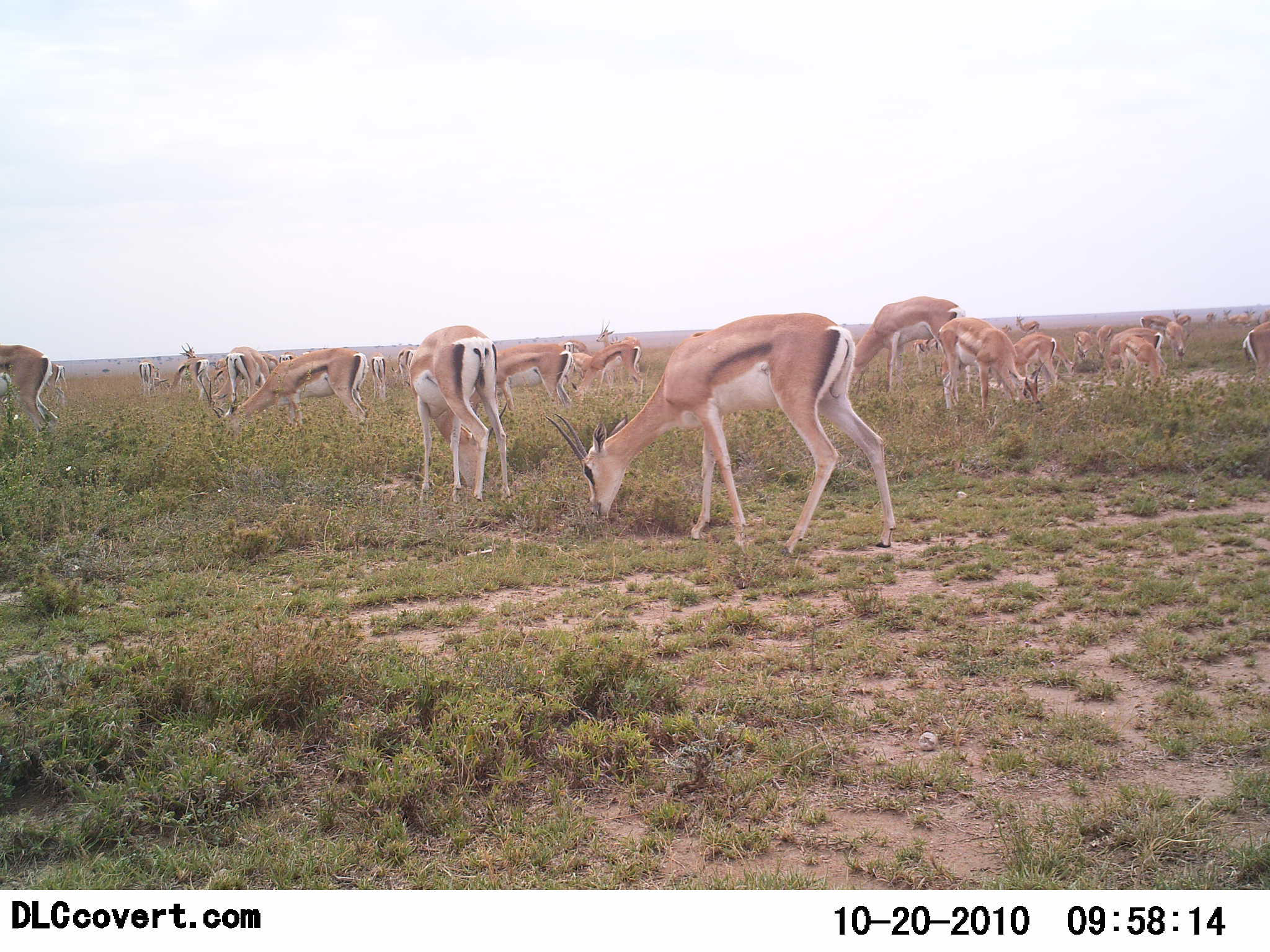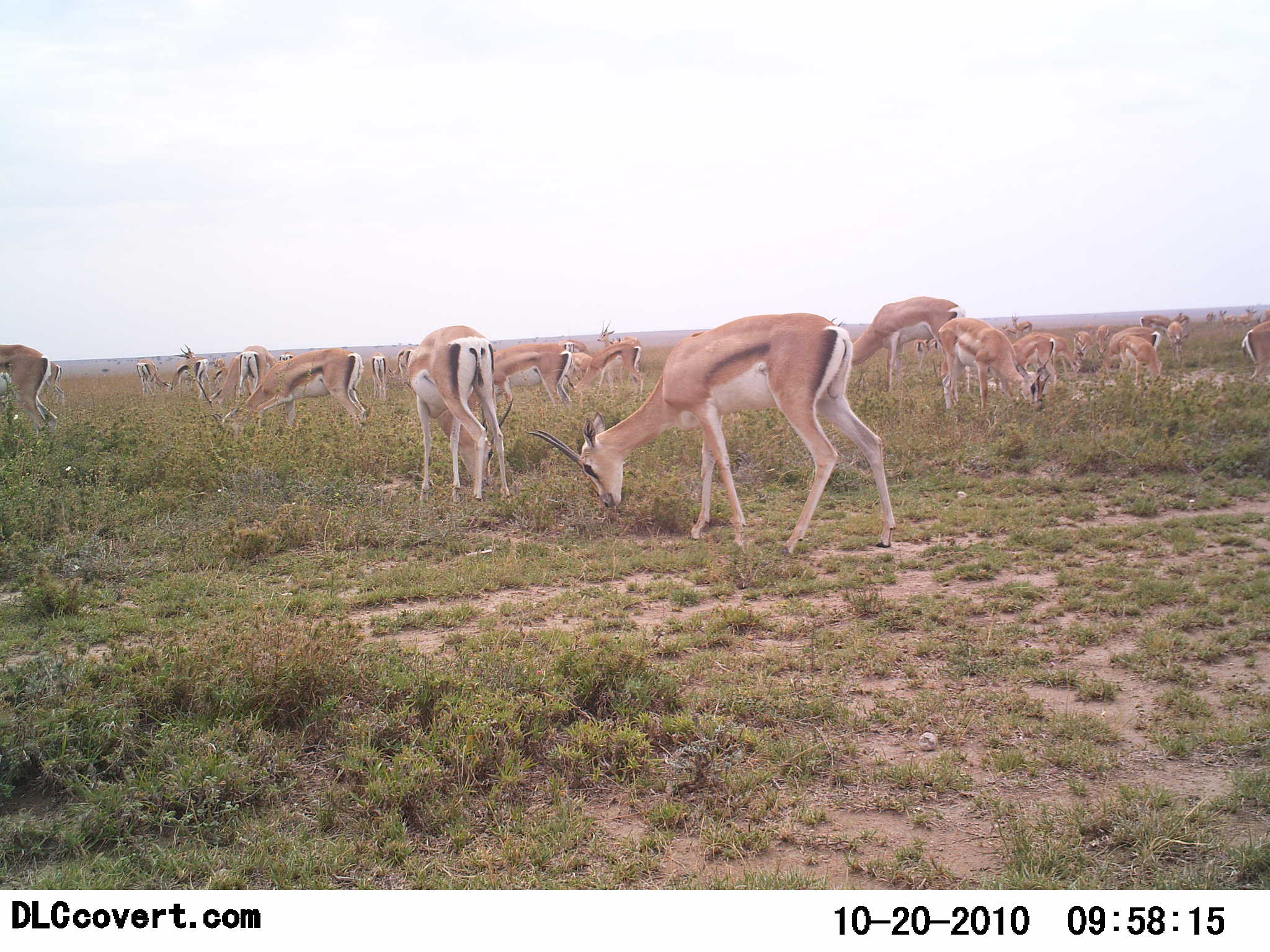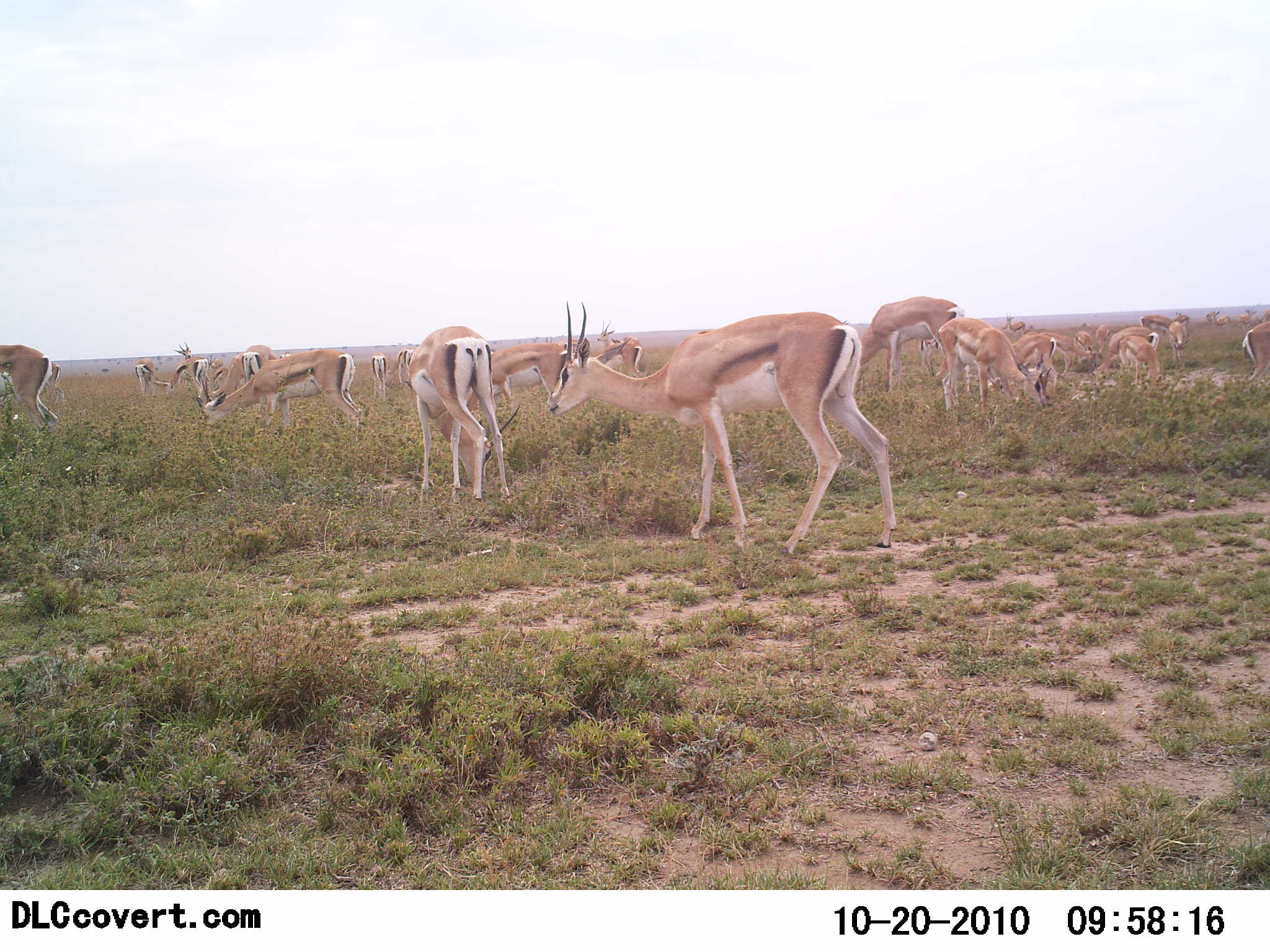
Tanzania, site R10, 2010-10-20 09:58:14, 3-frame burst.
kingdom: Animalia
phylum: Chordata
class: Mammalia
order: Artiodactyla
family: Bovidae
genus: Nanger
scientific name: Nanger granti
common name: grant's gazelle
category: gazellegrants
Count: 11-50.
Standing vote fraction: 37%.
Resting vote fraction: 11%.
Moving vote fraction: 11%.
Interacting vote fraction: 0%.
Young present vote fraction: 16%.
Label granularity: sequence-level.